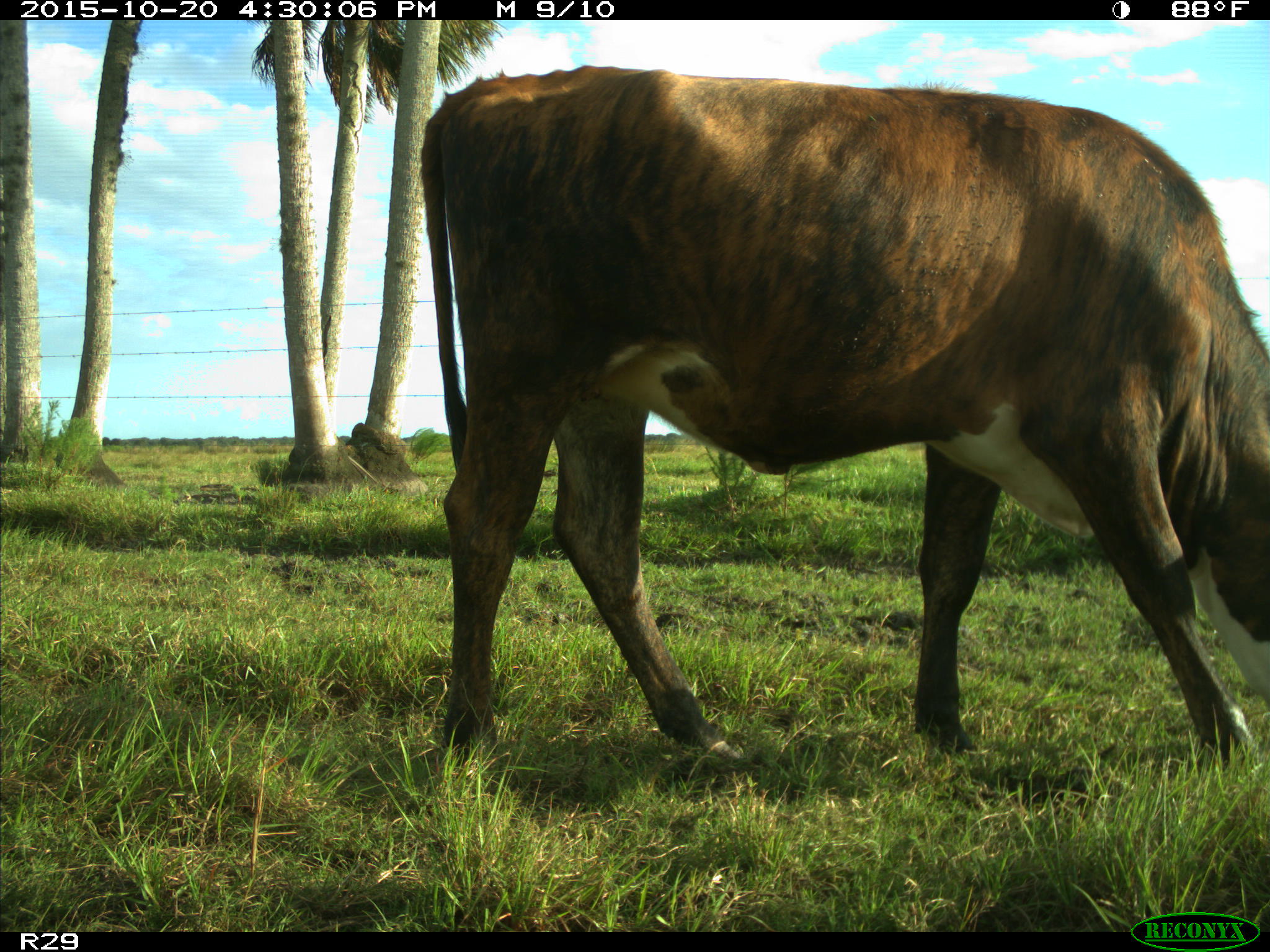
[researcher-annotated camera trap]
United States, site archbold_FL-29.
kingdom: Animalia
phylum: Chordata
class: Mammalia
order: Artiodactyla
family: Bovidae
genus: Bos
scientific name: Bos taurus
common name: domestic cow